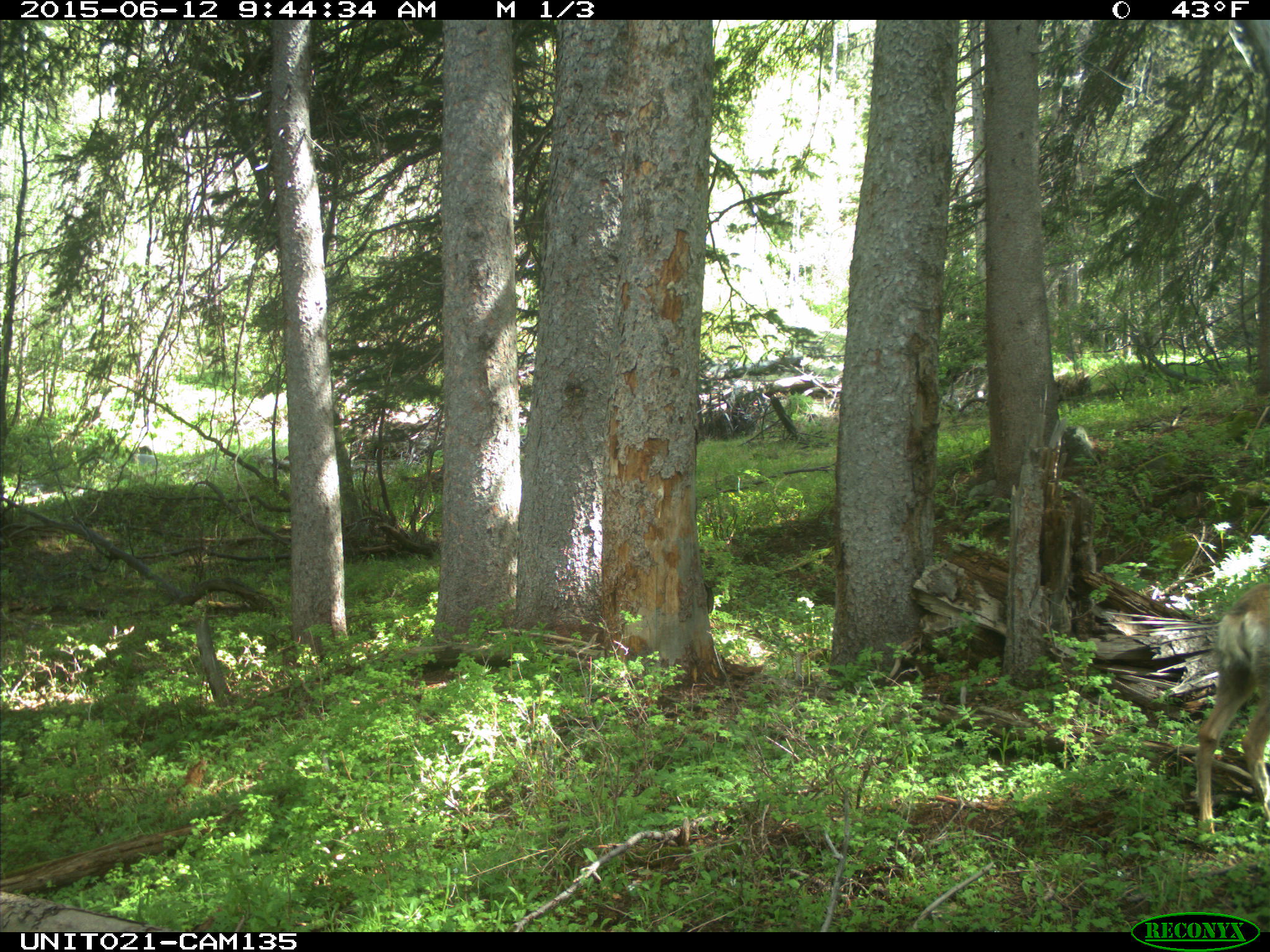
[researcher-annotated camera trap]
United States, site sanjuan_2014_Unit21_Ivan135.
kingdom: Animalia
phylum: Chordata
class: Mammalia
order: Artiodactyla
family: Cervidae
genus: Odocoileus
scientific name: Odocoileus hemionus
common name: mule deer